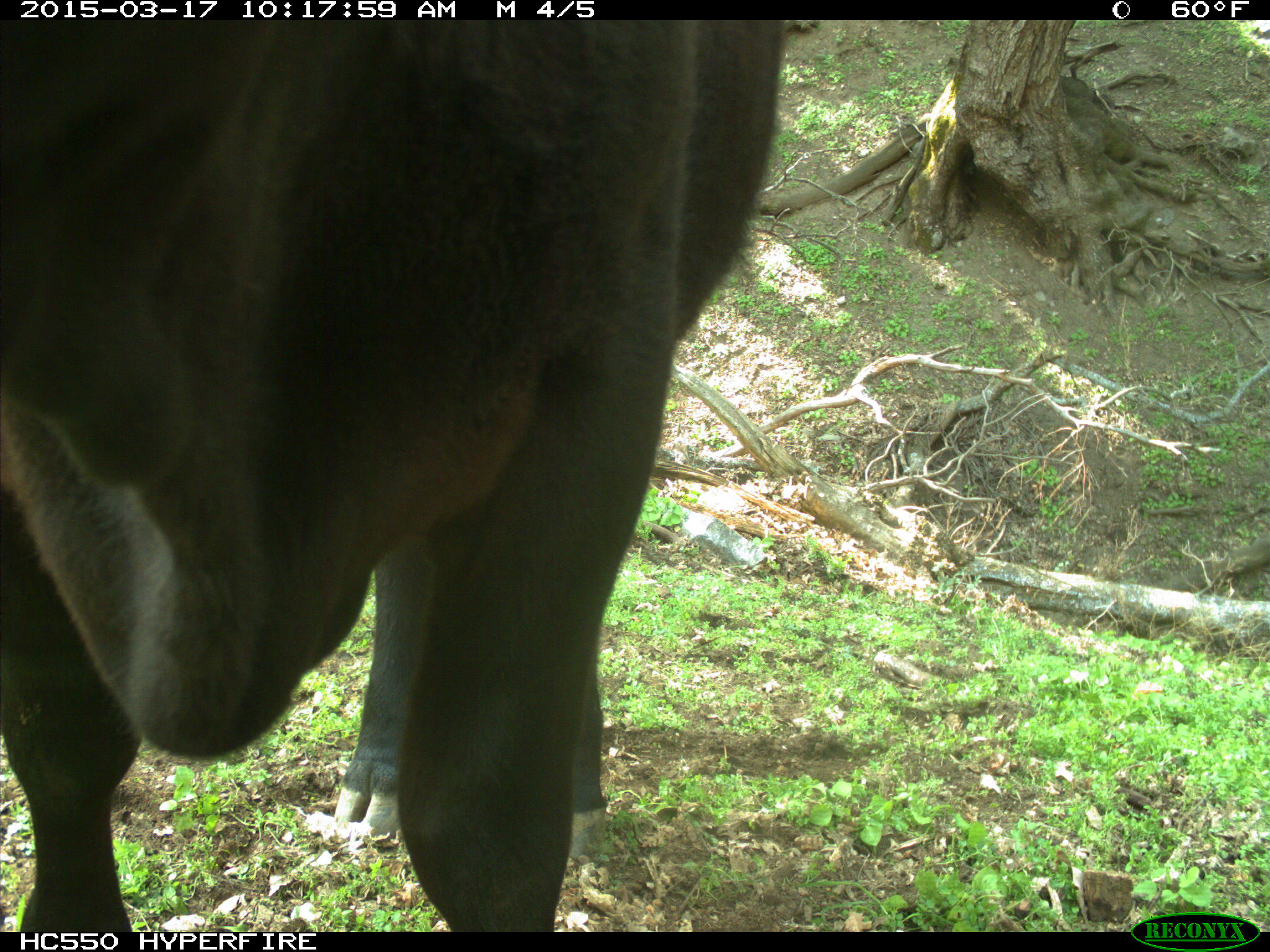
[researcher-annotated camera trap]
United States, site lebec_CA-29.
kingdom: Animalia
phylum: Chordata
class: Mammalia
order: Artiodactyla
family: Bovidae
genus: Bos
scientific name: Bos taurus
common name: domestic cow